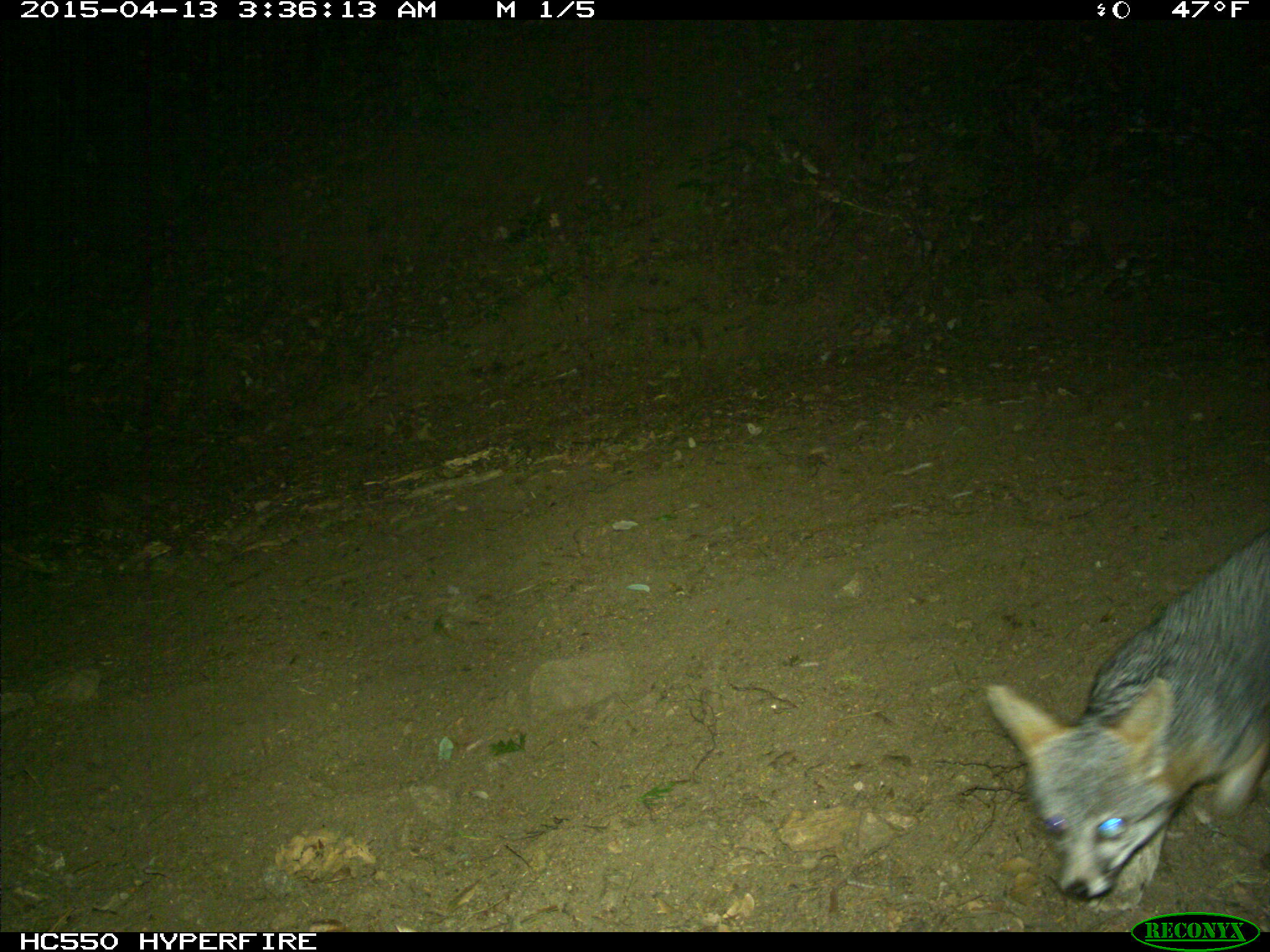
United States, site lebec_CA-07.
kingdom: Animalia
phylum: Chordata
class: Mammalia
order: Carnivora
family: Canidae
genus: Urocyon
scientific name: Urocyon cinereoargenteus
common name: gray fox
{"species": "Urocyon cinereoargenteus (gray fox)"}